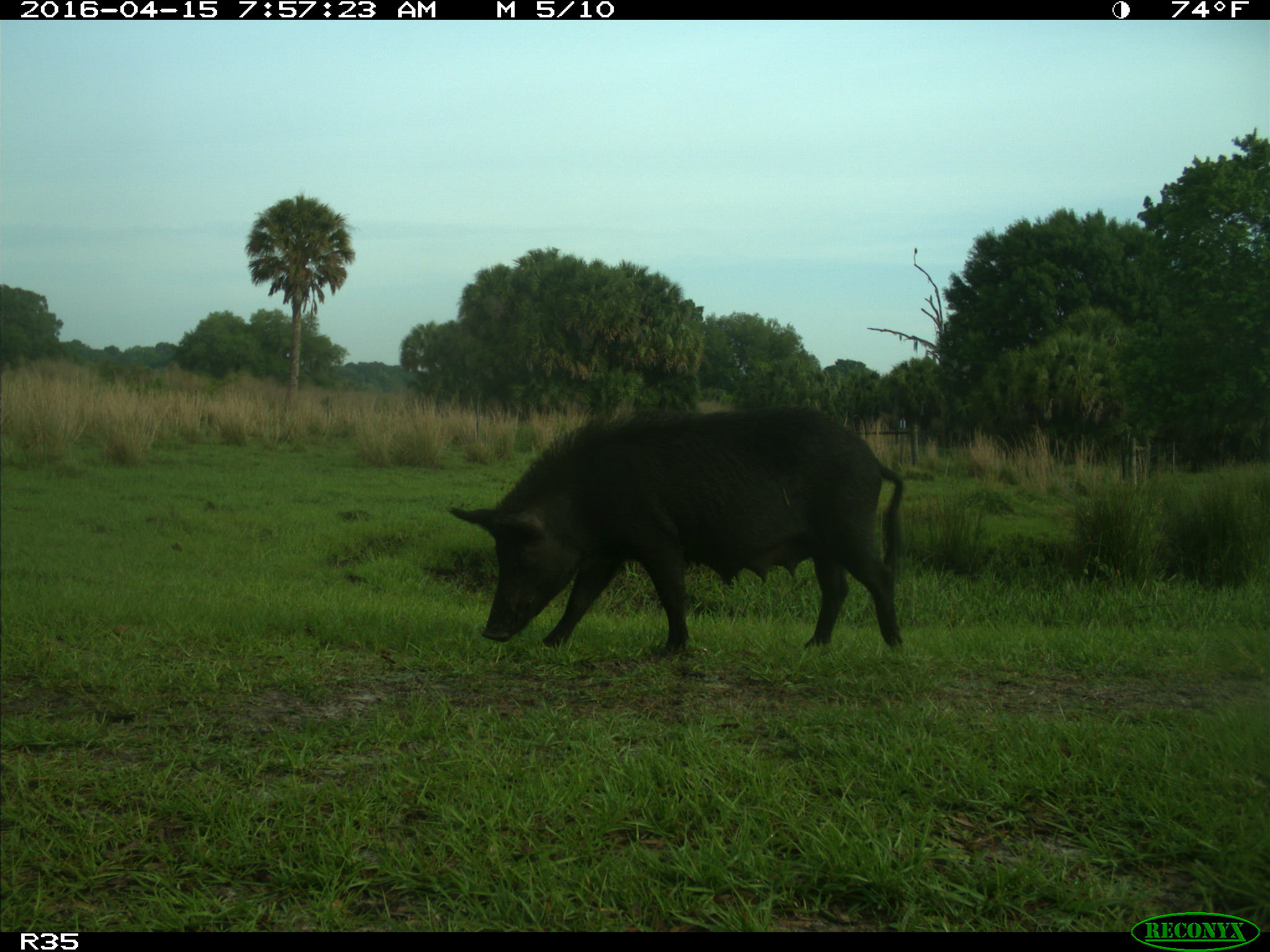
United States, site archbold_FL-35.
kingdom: Animalia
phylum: Chordata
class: Mammalia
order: Artiodactyla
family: Suidae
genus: Sus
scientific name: Sus scrofa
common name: wild boar